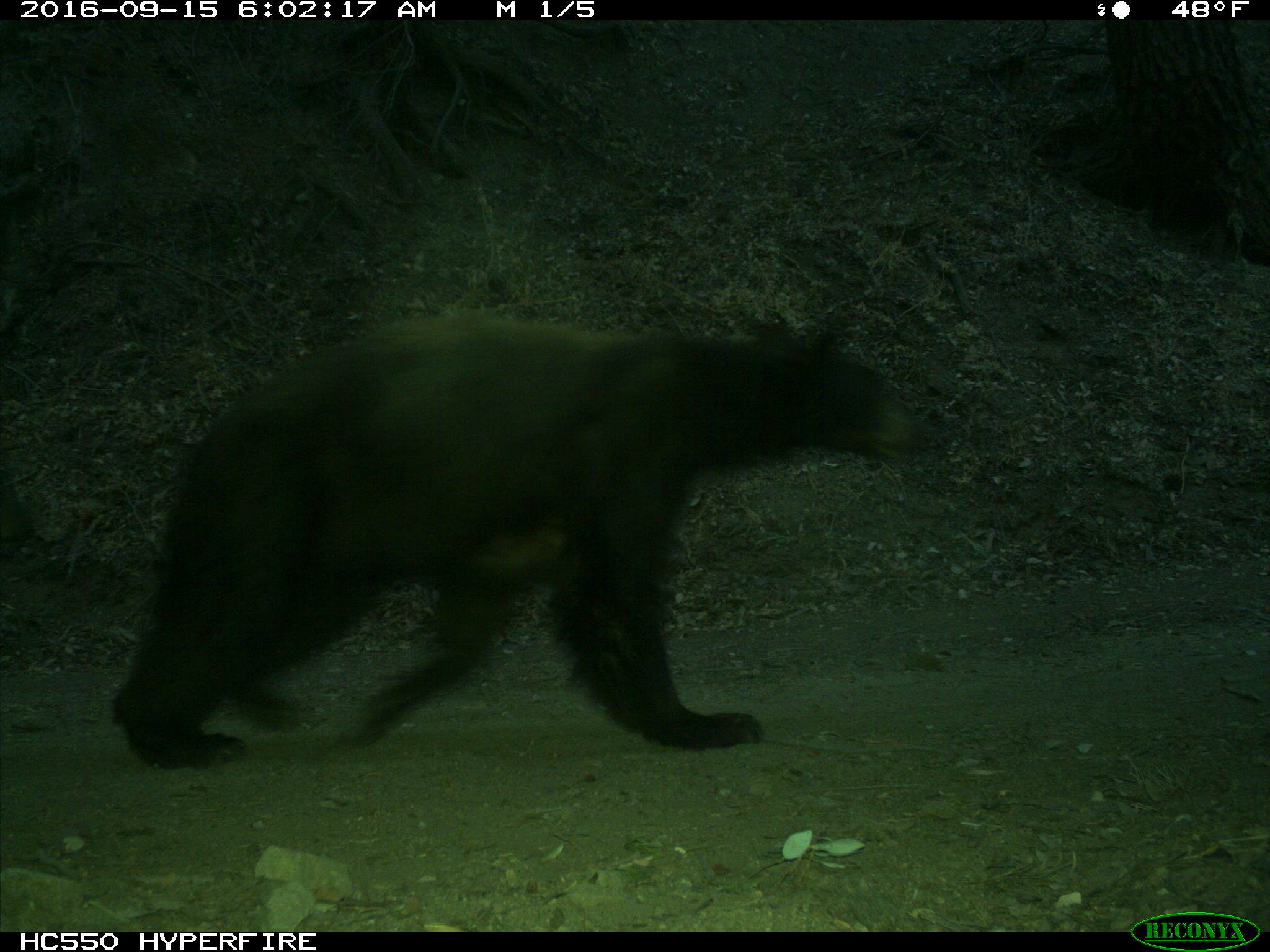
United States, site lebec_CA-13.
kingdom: Animalia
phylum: Chordata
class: Mammalia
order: Carnivora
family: Ursidae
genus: Ursus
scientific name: Ursus americanus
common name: american black bear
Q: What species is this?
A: Ursus americanus (american black bear).